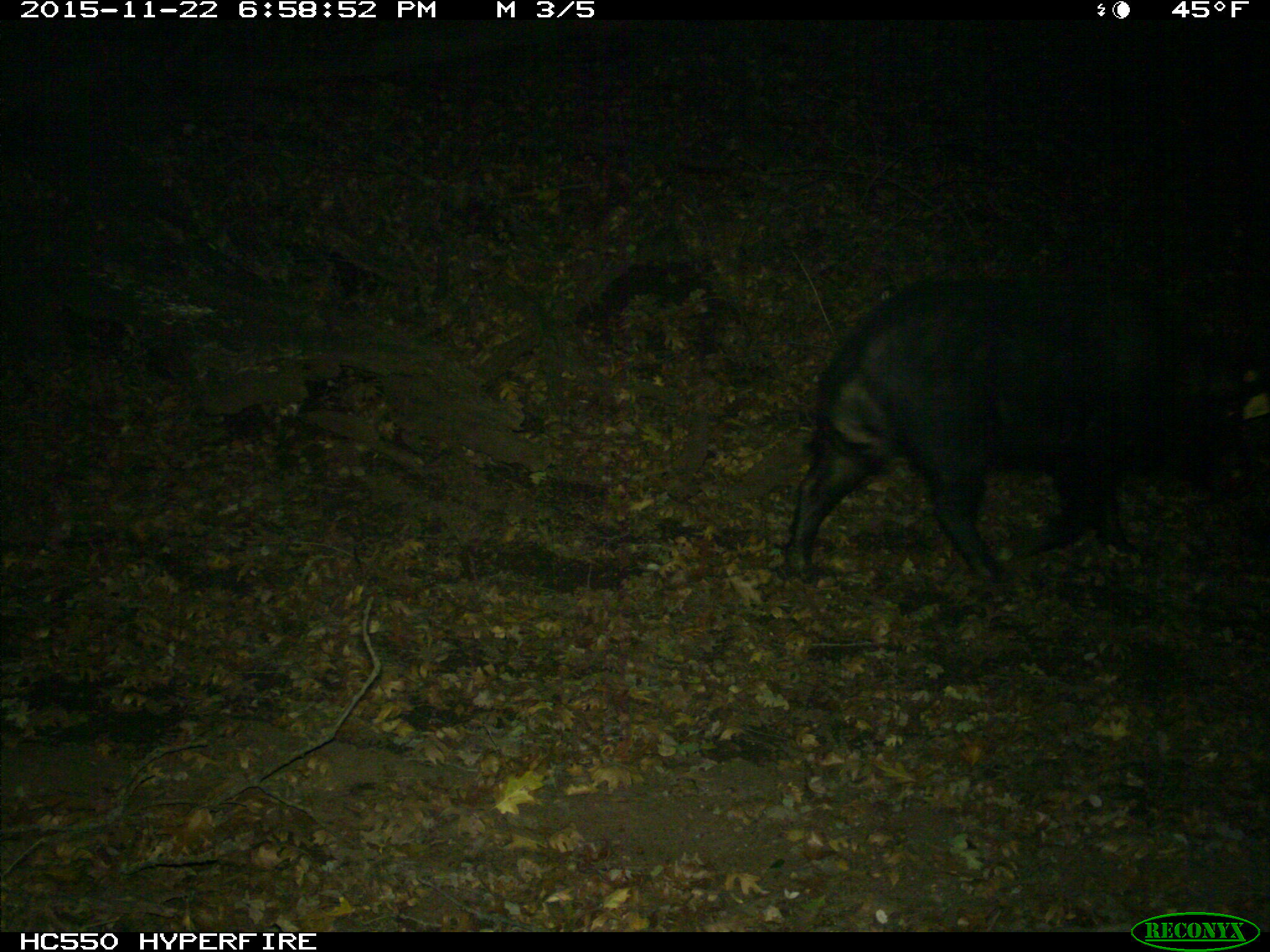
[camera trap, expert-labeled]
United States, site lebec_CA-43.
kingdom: Animalia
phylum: Chordata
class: Mammalia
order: Artiodactyla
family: Suidae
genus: Sus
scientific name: Sus scrofa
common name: wild boar